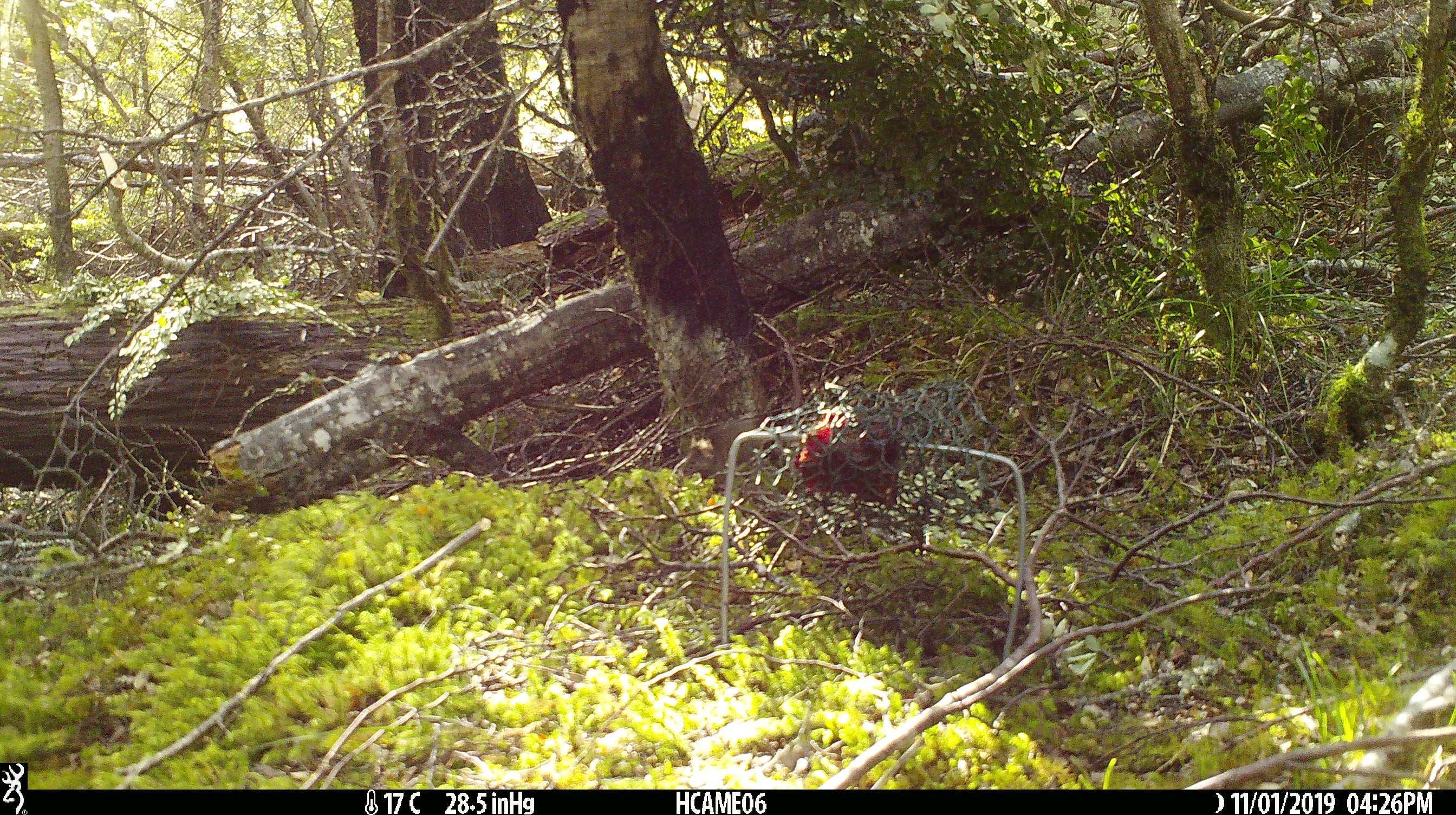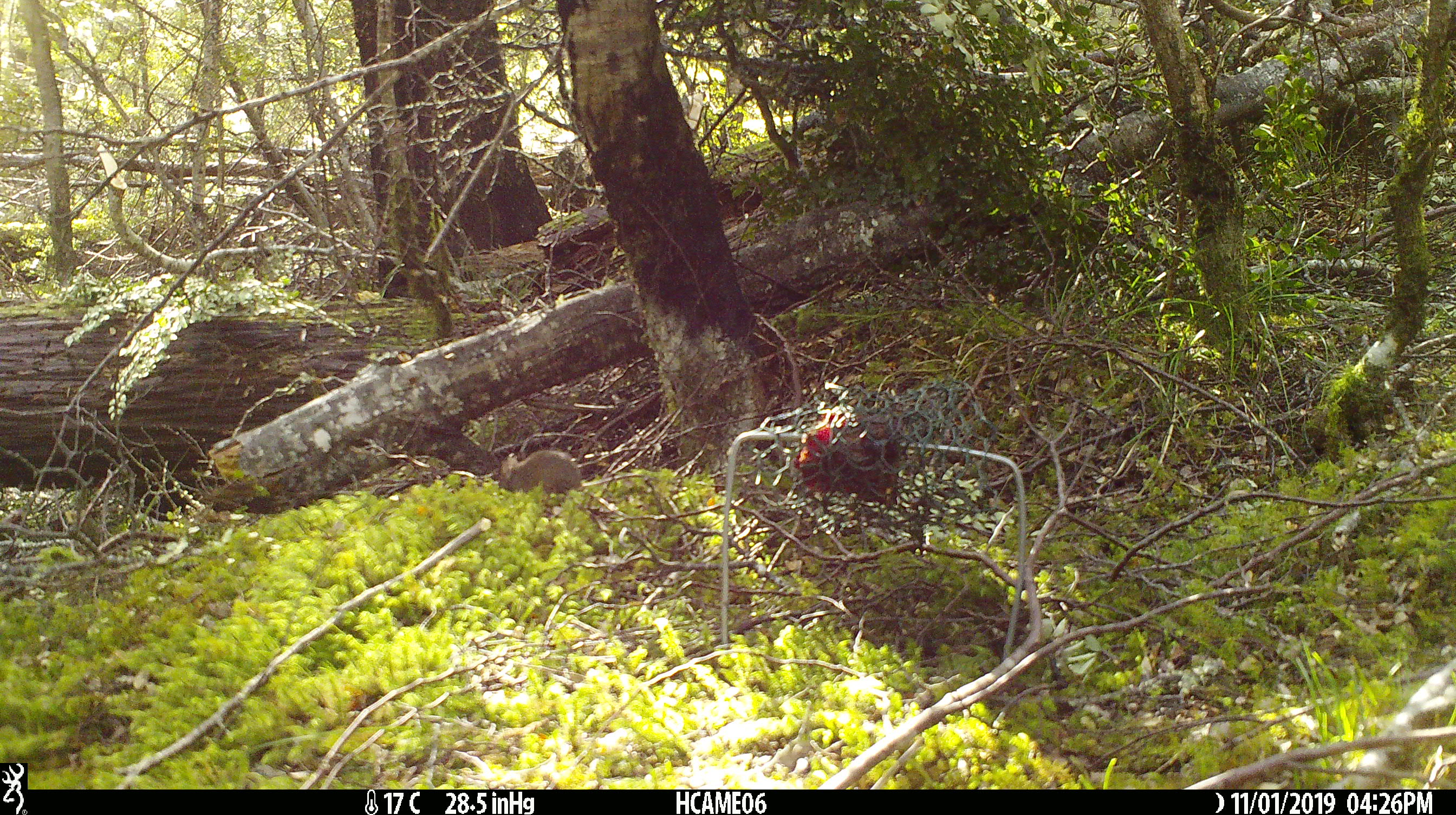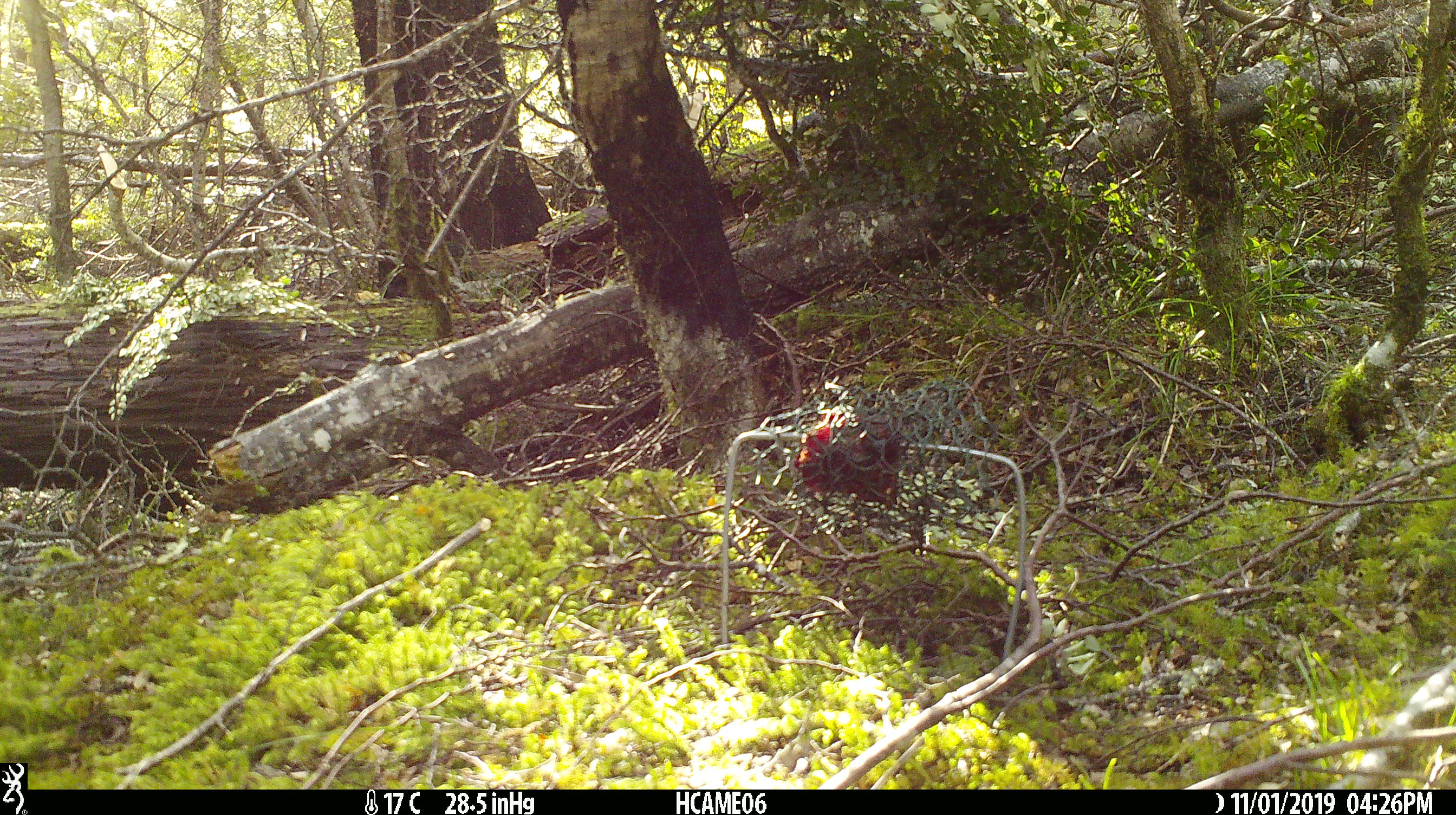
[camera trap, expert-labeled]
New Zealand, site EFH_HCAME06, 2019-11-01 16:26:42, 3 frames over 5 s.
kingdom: Animalia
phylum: Chordata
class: Mammalia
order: Rodentia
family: Muridae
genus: Mus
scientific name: Mus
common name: mouse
Mouse (Mus).